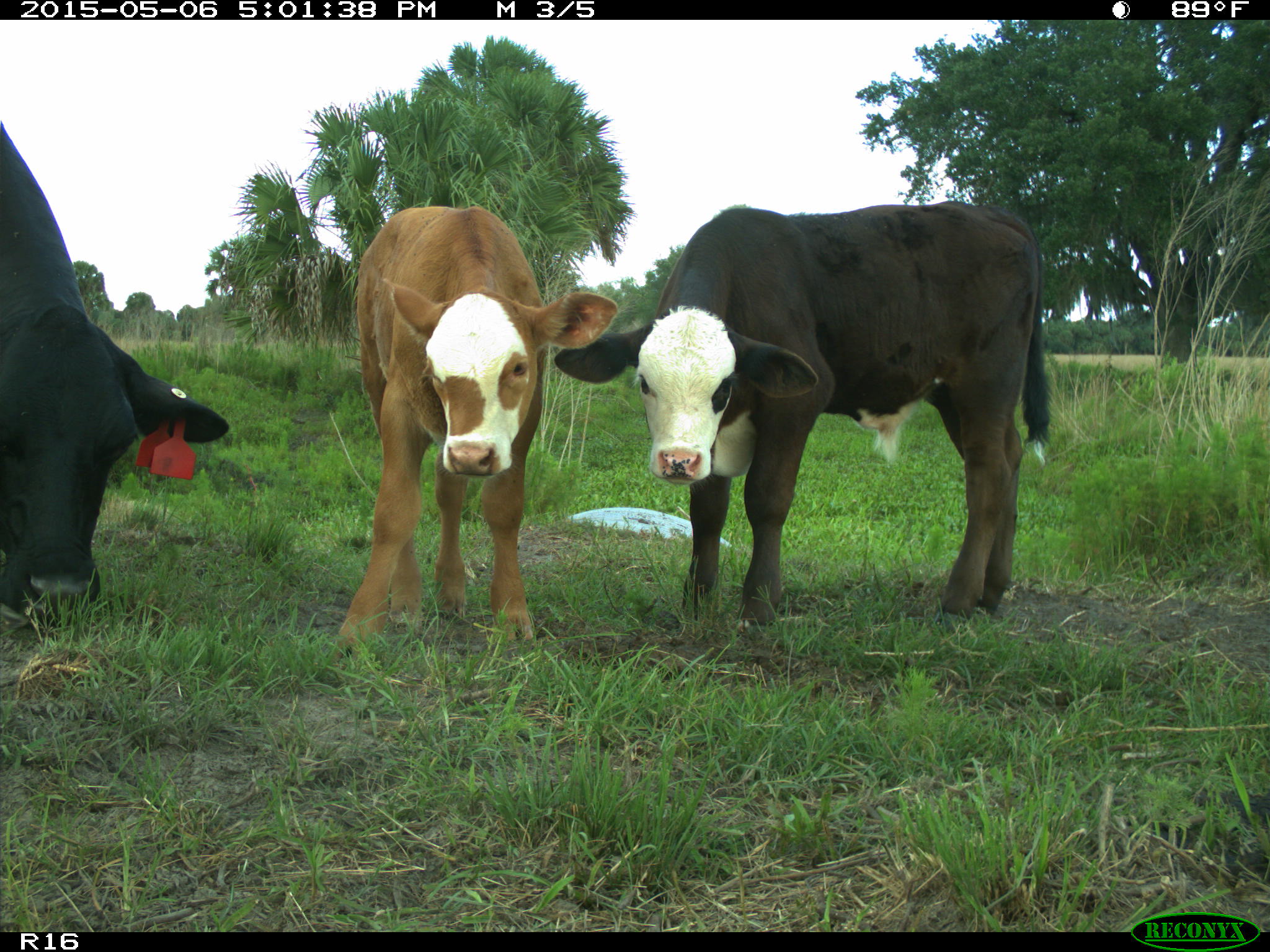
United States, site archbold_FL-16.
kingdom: Animalia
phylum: Chordata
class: Mammalia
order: Artiodactyla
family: Bovidae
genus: Bos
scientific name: Bos taurus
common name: domestic cow